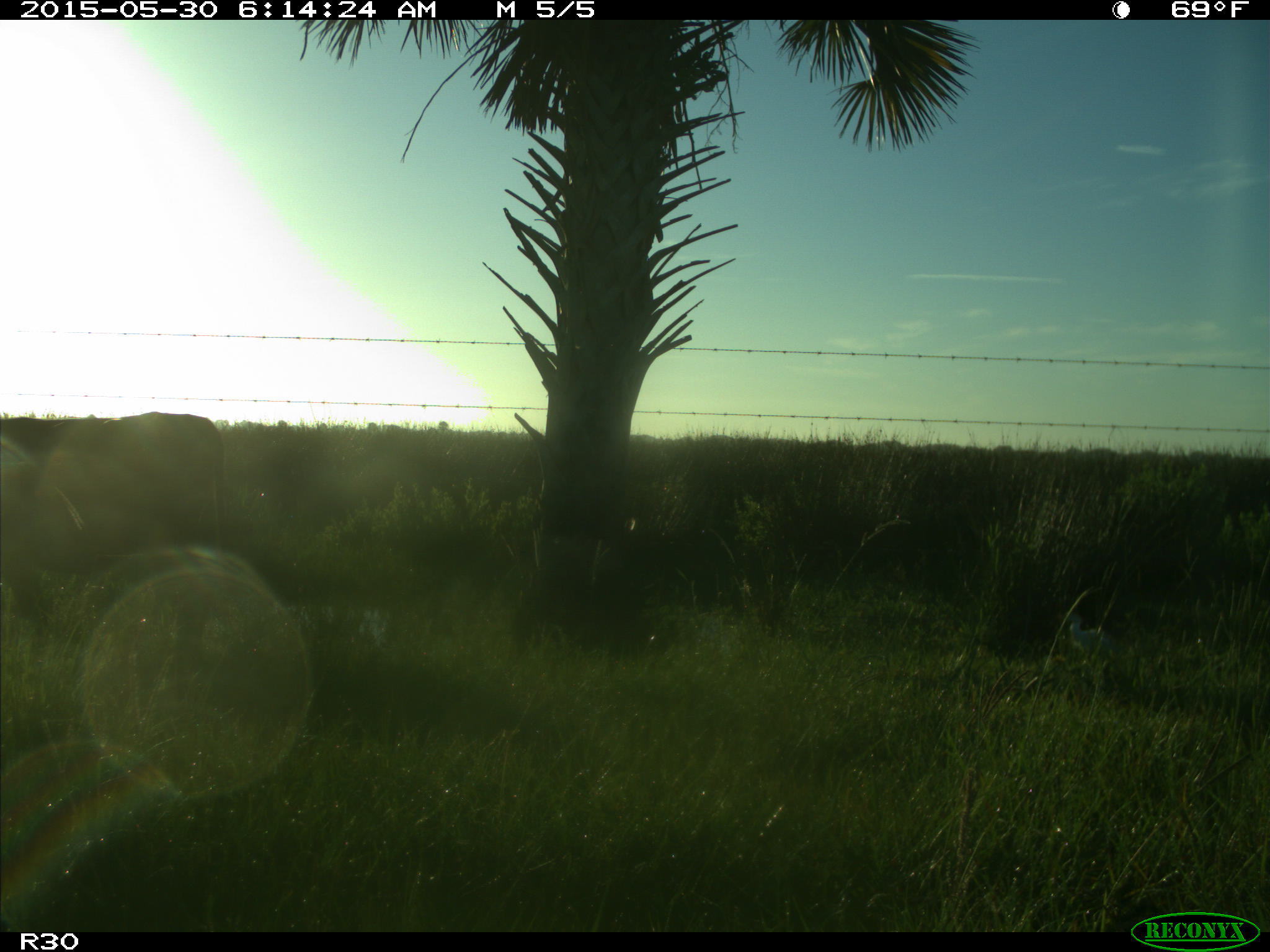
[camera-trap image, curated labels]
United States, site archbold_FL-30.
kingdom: Animalia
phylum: Chordata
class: Mammalia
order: Artiodactyla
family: Bovidae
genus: Bos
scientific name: Bos taurus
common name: domestic cow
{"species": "Bos taurus (domestic cow)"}